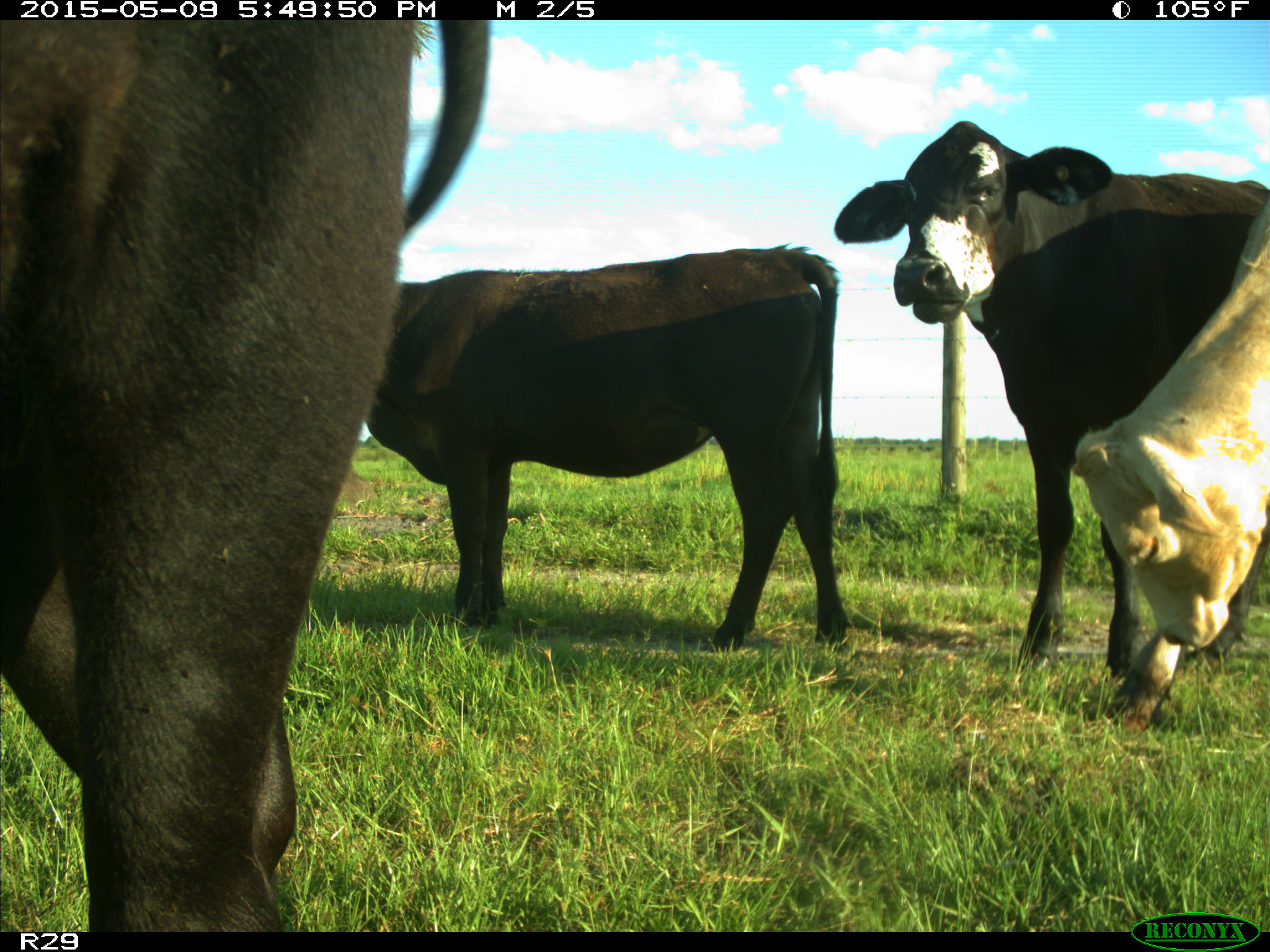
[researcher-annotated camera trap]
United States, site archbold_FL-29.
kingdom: Animalia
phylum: Chordata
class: Mammalia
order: Artiodactyla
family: Bovidae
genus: Bos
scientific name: Bos taurus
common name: domestic cow